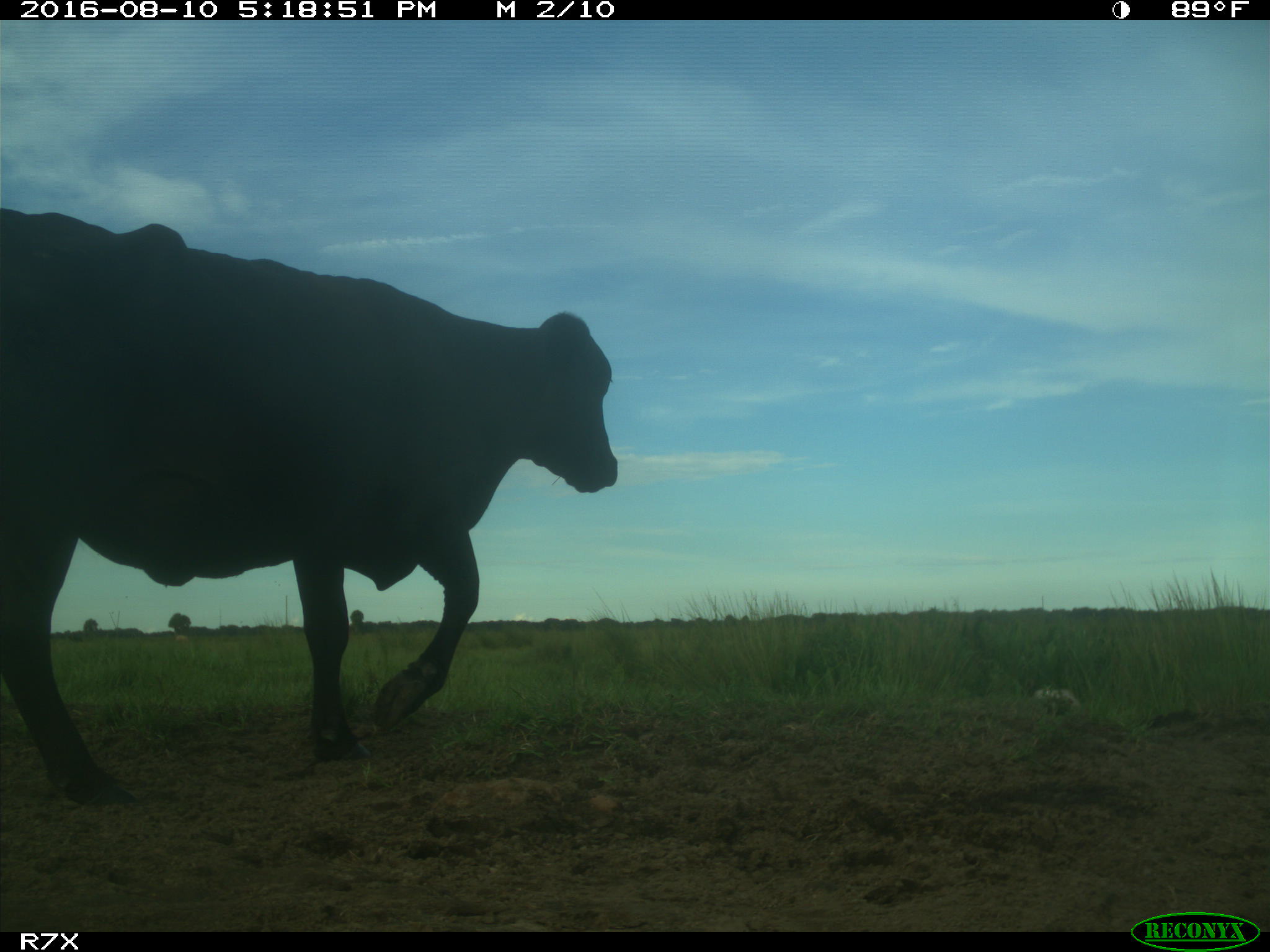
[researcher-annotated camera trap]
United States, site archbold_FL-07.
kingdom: Animalia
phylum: Chordata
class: Mammalia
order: Artiodactyla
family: Bovidae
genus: Bos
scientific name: Bos taurus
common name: domestic cow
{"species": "Bos taurus (domestic cow)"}